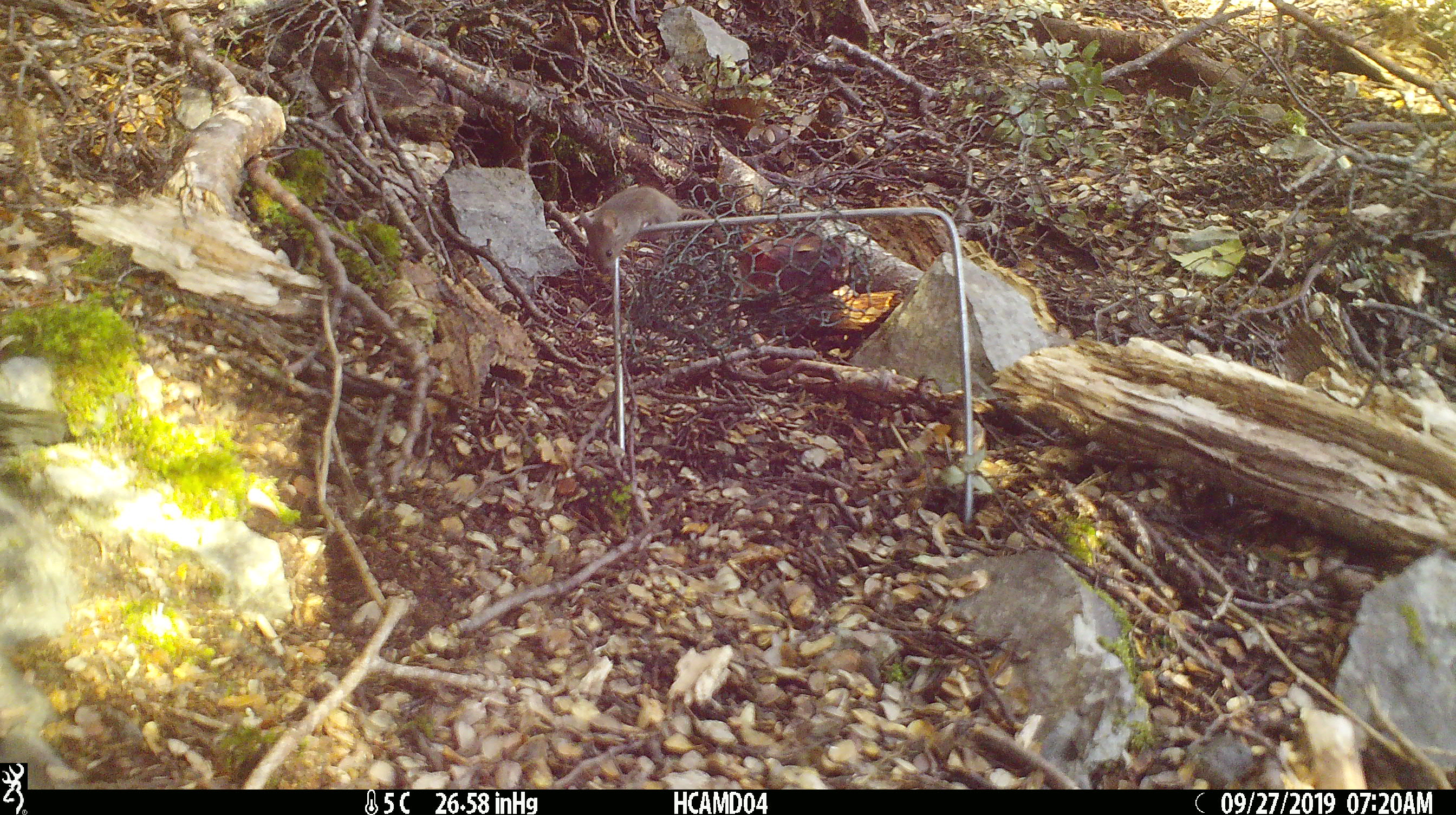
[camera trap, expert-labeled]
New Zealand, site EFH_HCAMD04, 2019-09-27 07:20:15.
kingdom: Animalia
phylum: Chordata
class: Mammalia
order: Rodentia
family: Muridae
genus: Mus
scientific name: Mus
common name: mouse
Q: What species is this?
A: Mouse (Mus).